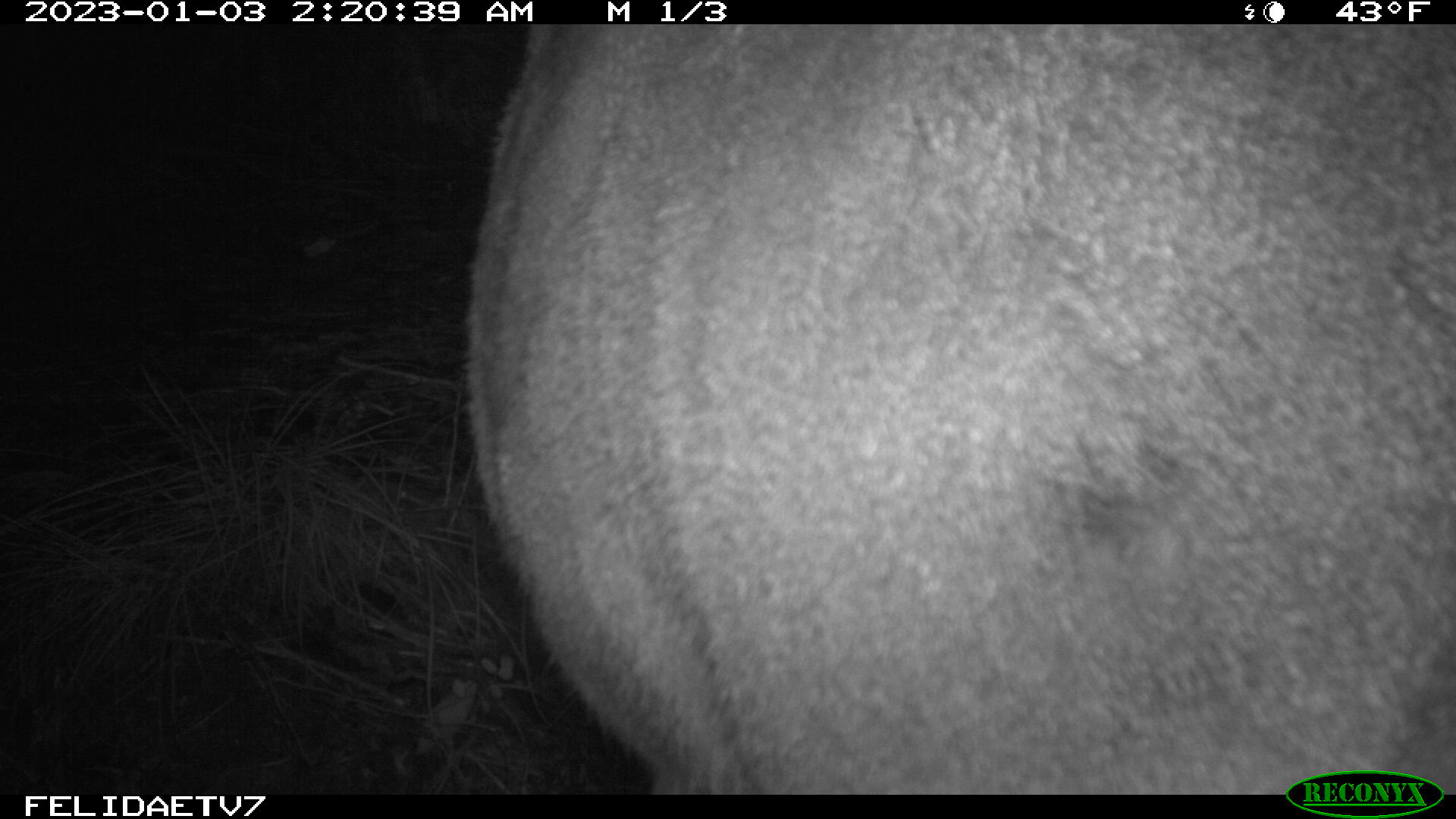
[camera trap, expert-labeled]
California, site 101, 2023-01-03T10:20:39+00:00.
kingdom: Animalia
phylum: Chordata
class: Mammalia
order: Artiodactyla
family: Cervidae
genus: Odocoileus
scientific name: Odocoileus hemionus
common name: mule deer